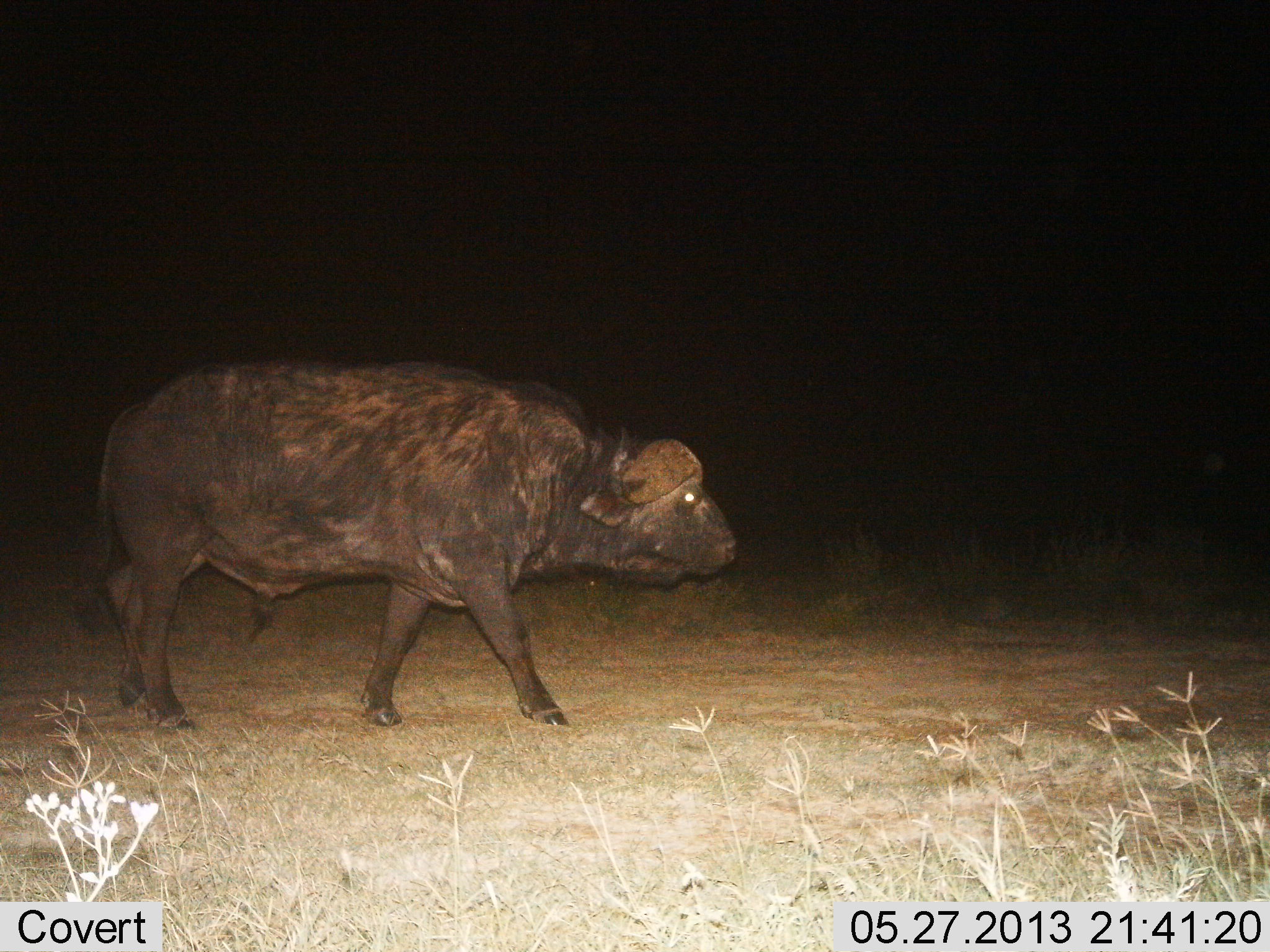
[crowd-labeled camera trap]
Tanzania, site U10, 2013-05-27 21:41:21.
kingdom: Animalia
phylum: Chordata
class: Mammalia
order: Artiodactyla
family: Bovidae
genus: Syncerus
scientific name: Syncerus caffer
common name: cape buffalo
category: buffalo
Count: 1.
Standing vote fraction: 12%.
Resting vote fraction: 0%.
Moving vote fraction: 92%.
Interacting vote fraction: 0%.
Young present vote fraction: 0%.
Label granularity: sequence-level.